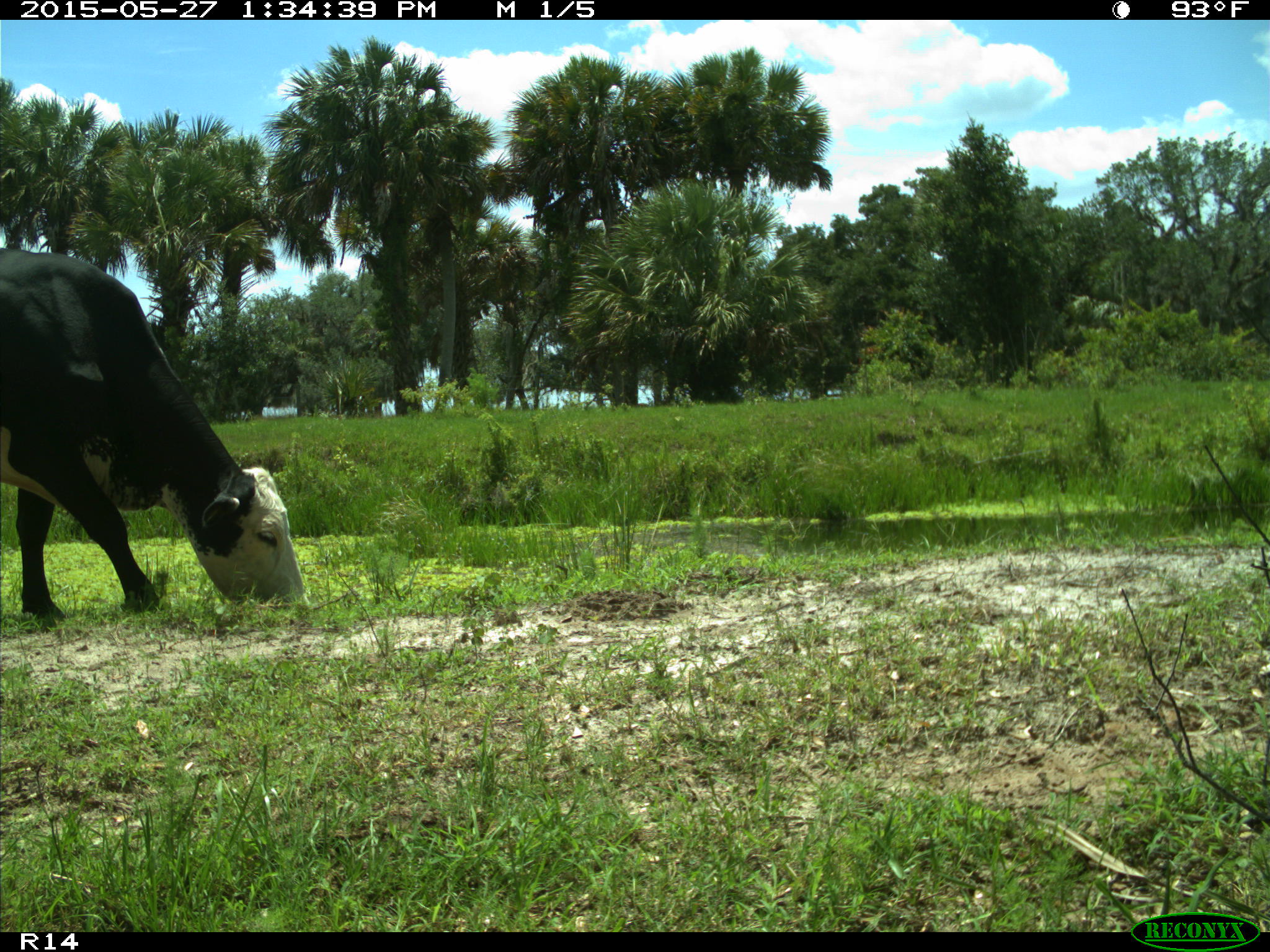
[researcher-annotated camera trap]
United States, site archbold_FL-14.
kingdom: Animalia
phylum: Chordata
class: Mammalia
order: Artiodactyla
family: Bovidae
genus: Bos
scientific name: Bos taurus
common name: domestic cow